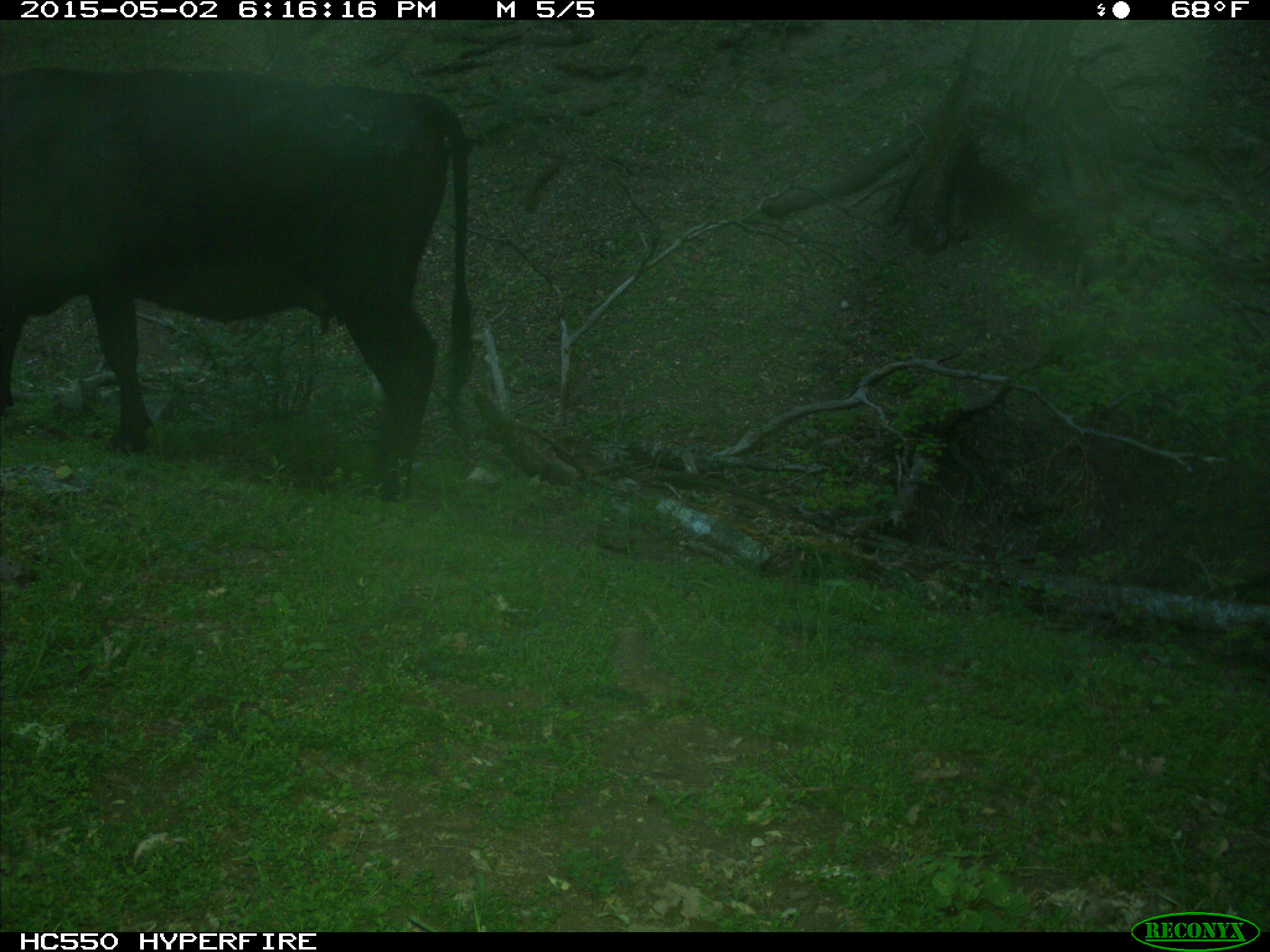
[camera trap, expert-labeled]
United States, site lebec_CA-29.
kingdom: Animalia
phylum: Chordata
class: Mammalia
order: Artiodactyla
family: Bovidae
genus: Bos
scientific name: Bos taurus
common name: domestic cow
Bos taurus (domestic cow).